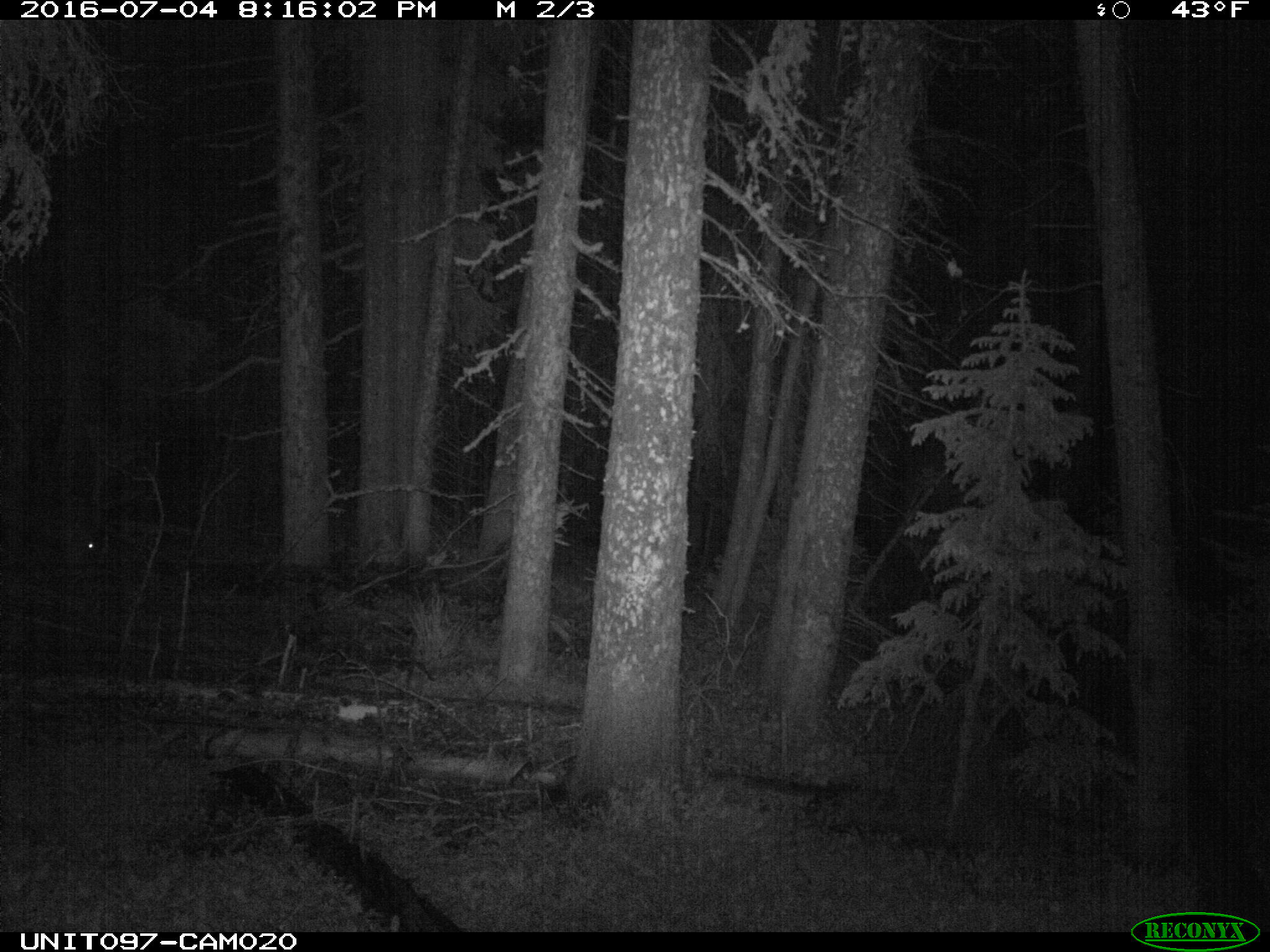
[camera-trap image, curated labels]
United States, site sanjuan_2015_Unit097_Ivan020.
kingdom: Animalia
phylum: Chordata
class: Mammalia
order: Artiodactyla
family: Cervidae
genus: Cervus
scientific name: Cervus elaphus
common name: red deer